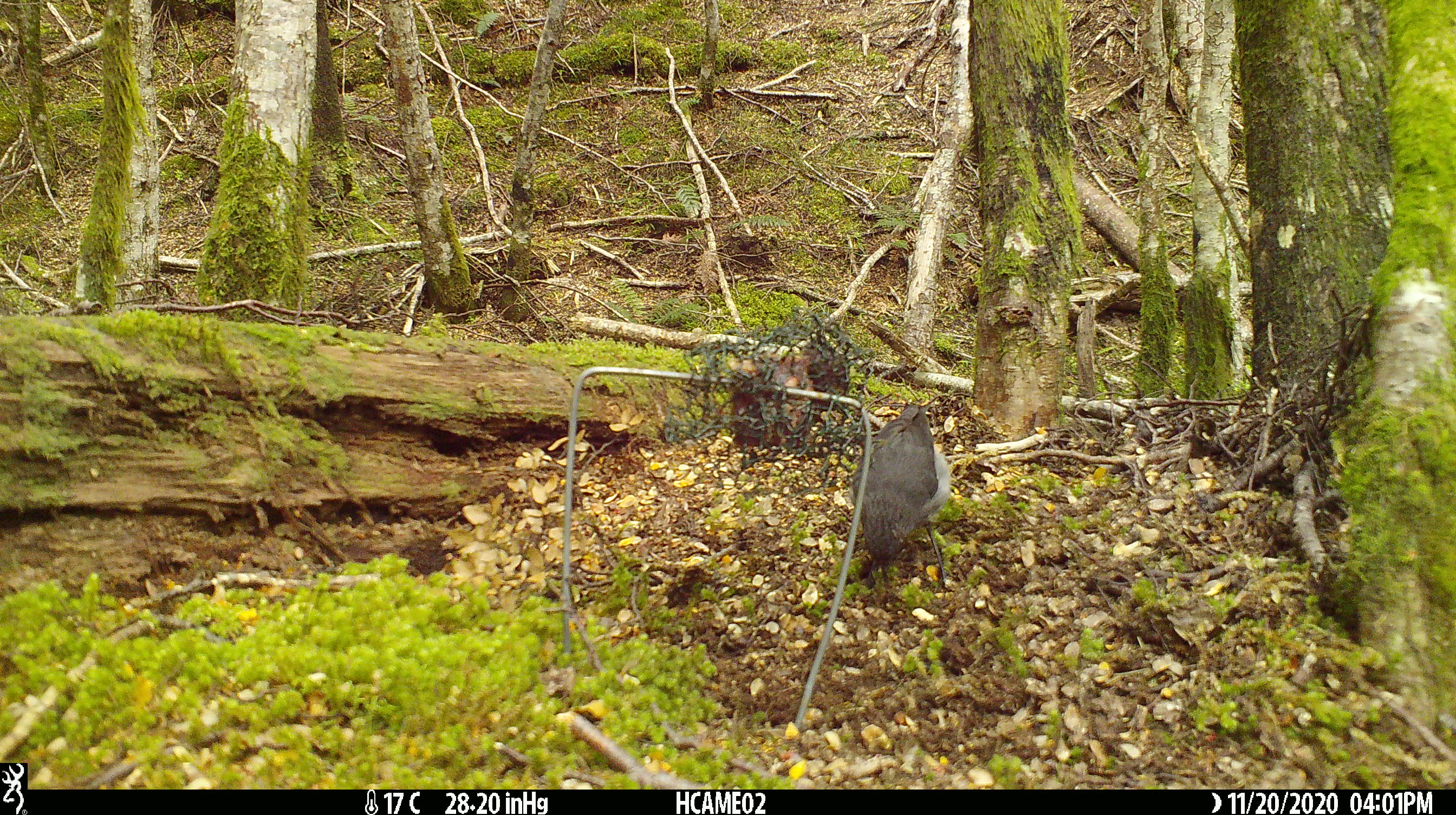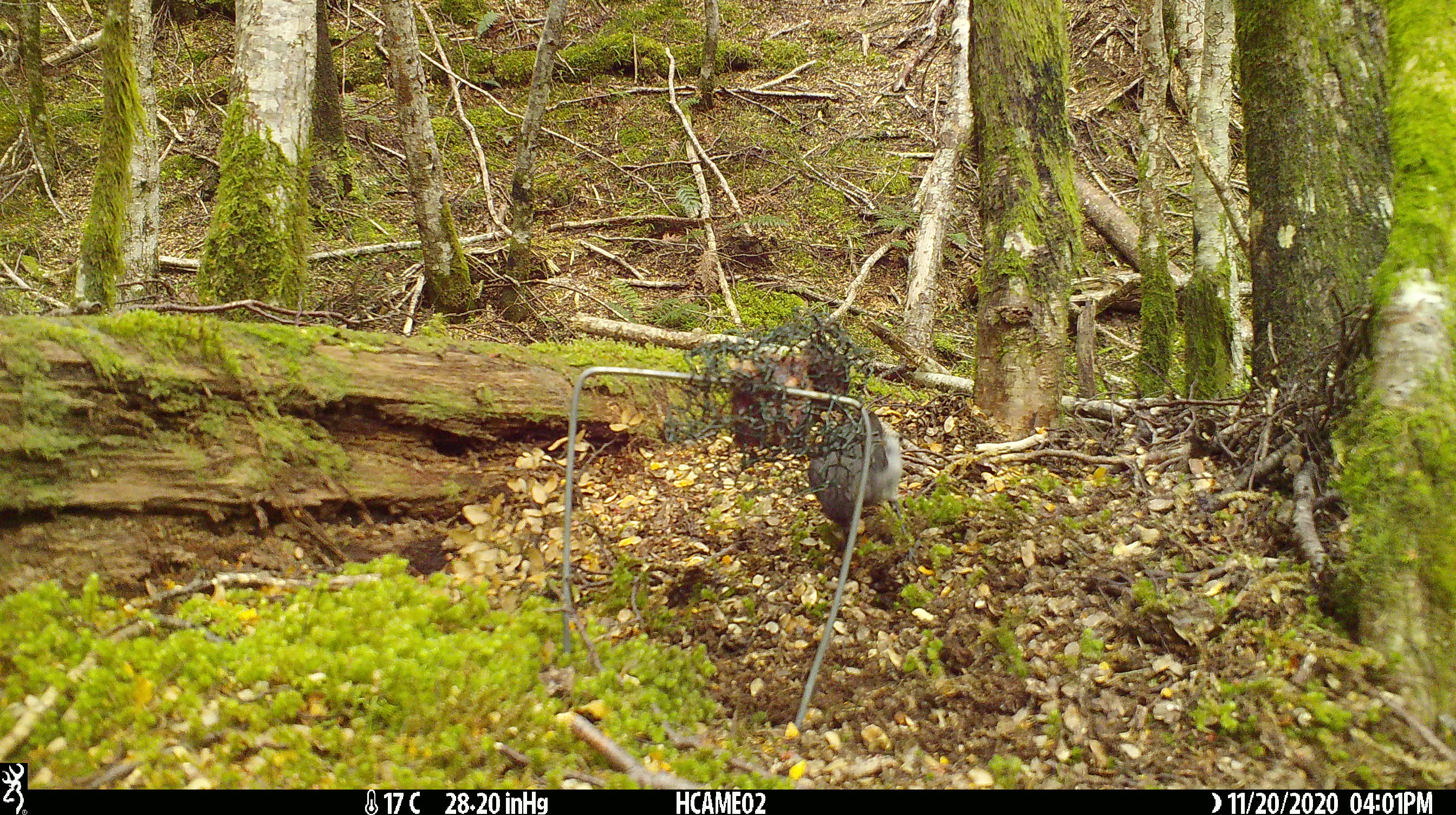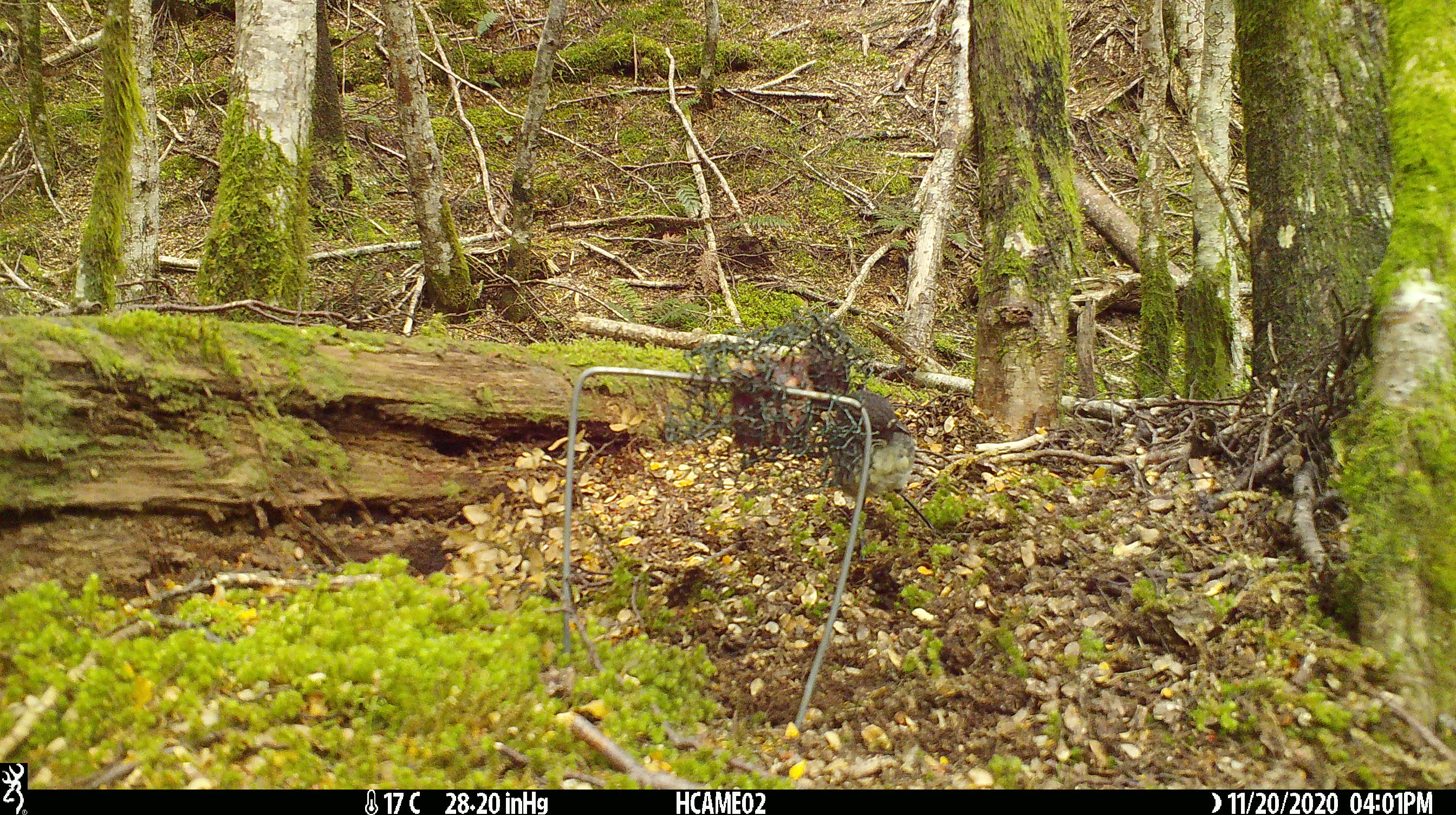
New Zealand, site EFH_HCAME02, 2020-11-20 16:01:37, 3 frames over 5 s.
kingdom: Animalia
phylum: Chordata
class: Aves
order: Passeriformes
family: Petroicidae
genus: Petroica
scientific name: Petroica australis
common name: new zealand robin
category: robin